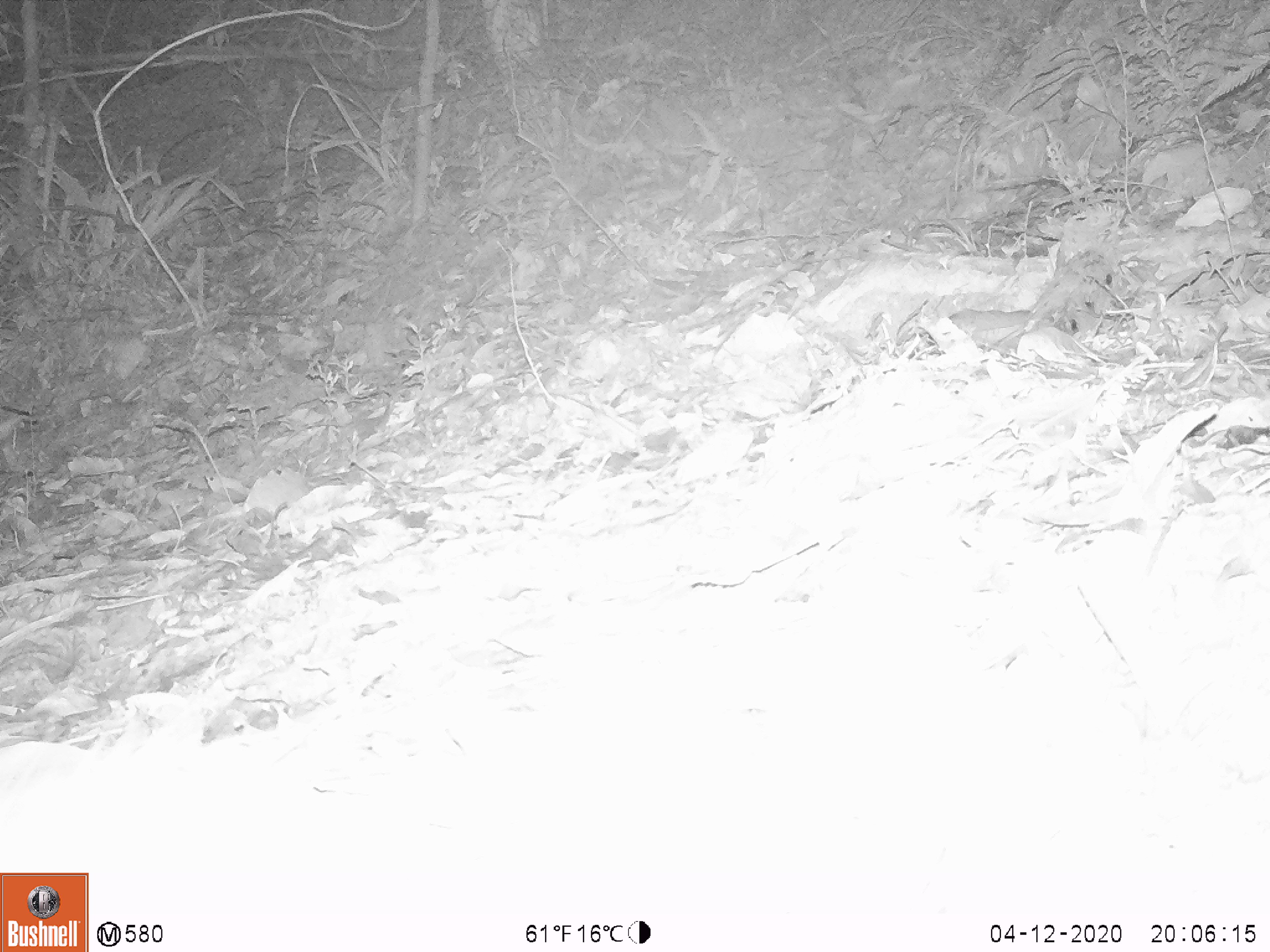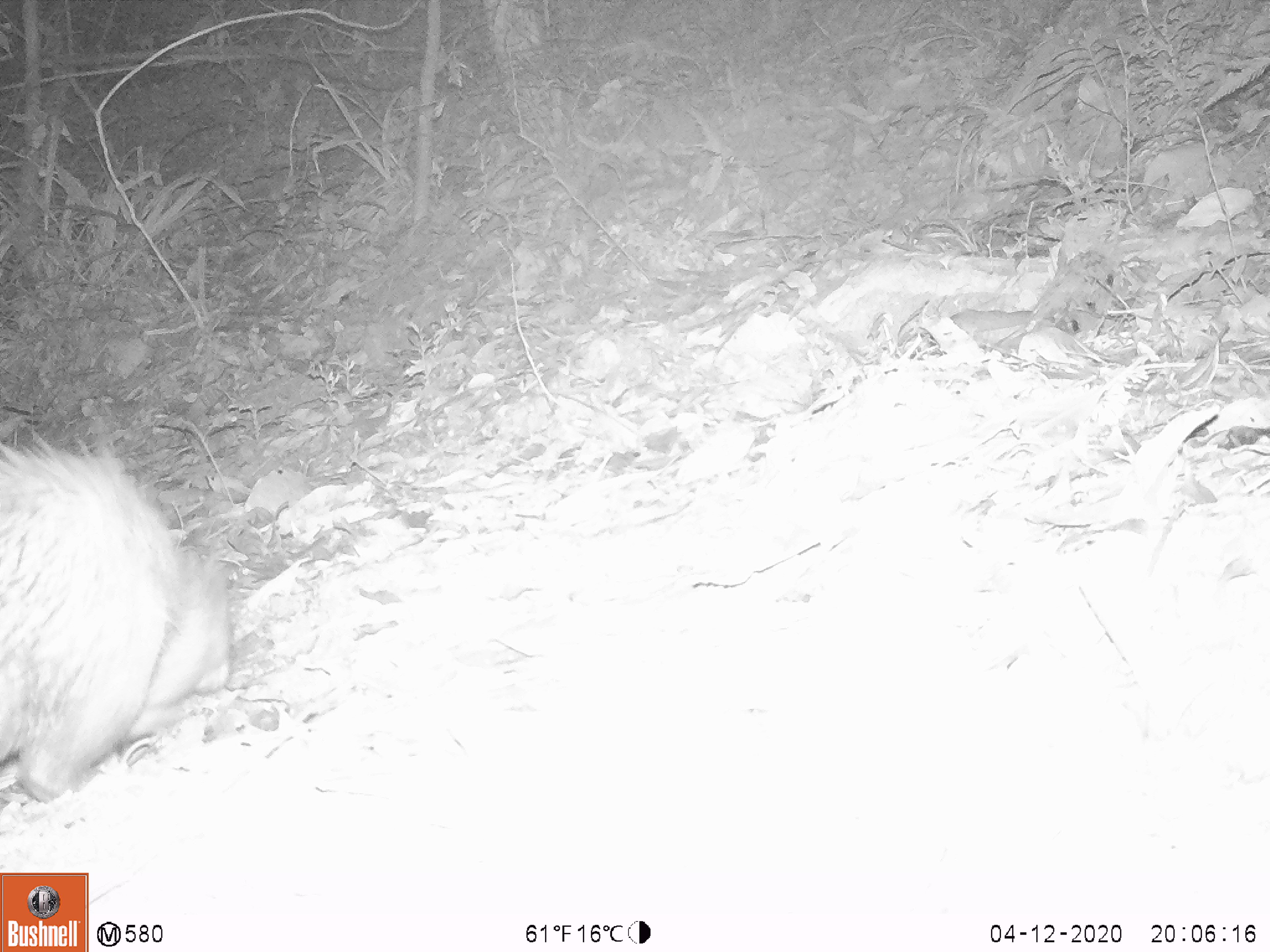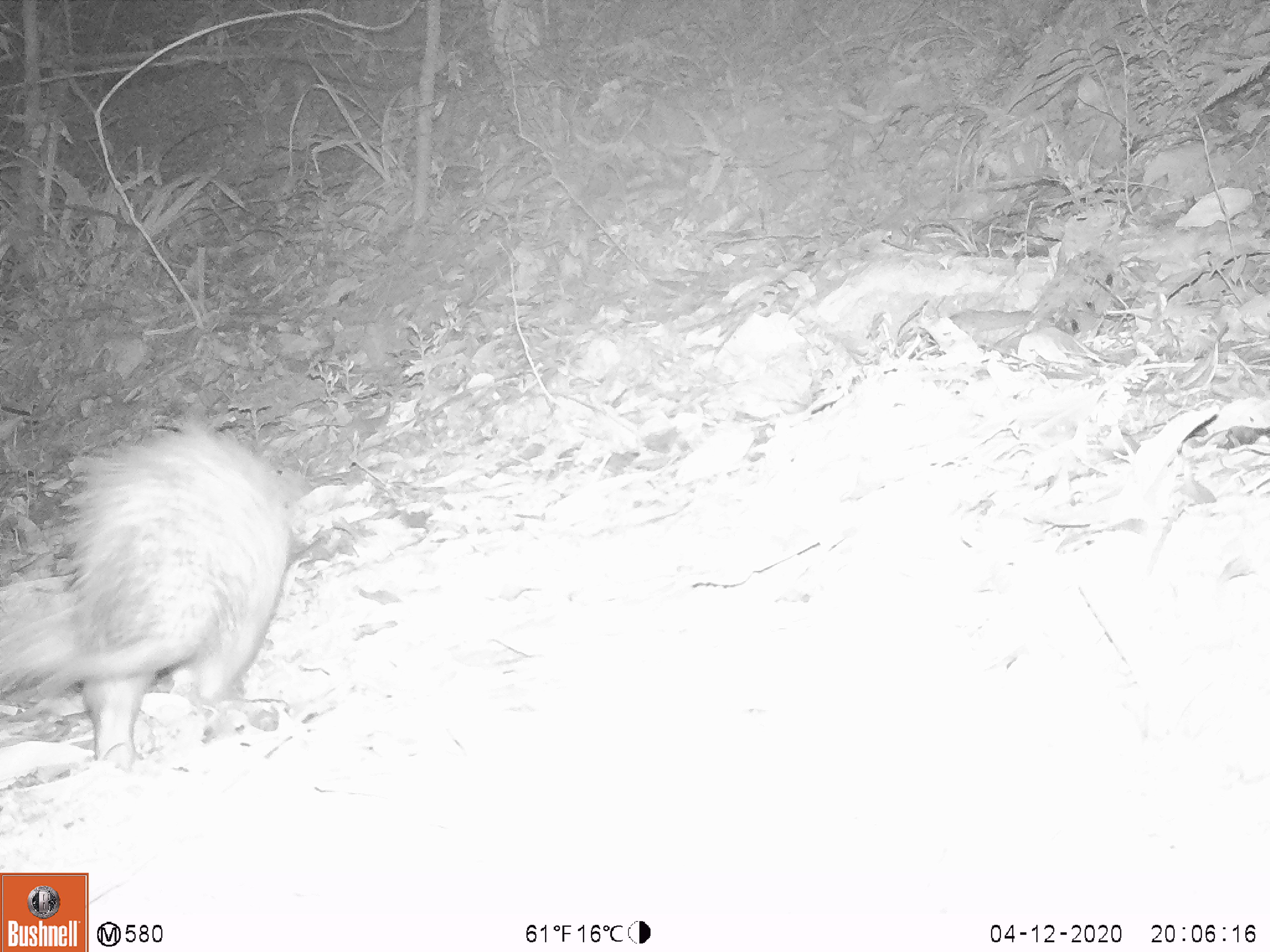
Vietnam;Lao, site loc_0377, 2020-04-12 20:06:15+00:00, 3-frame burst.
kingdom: Animalia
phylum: Chordata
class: Mammalia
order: Rodentia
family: Hystricidae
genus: Atherurus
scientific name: Atherurus macrourus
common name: asiatic brush-tailed porcupine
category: asiatic brush tailed porcupine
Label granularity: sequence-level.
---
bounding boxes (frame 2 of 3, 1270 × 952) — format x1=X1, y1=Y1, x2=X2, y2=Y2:
asiatic brush tailed porcupine: x1=0, y1=435, x2=232, y2=802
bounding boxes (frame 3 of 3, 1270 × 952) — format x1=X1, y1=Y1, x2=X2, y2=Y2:
asiatic brush tailed porcupine: x1=0, y1=420, x2=293, y2=761